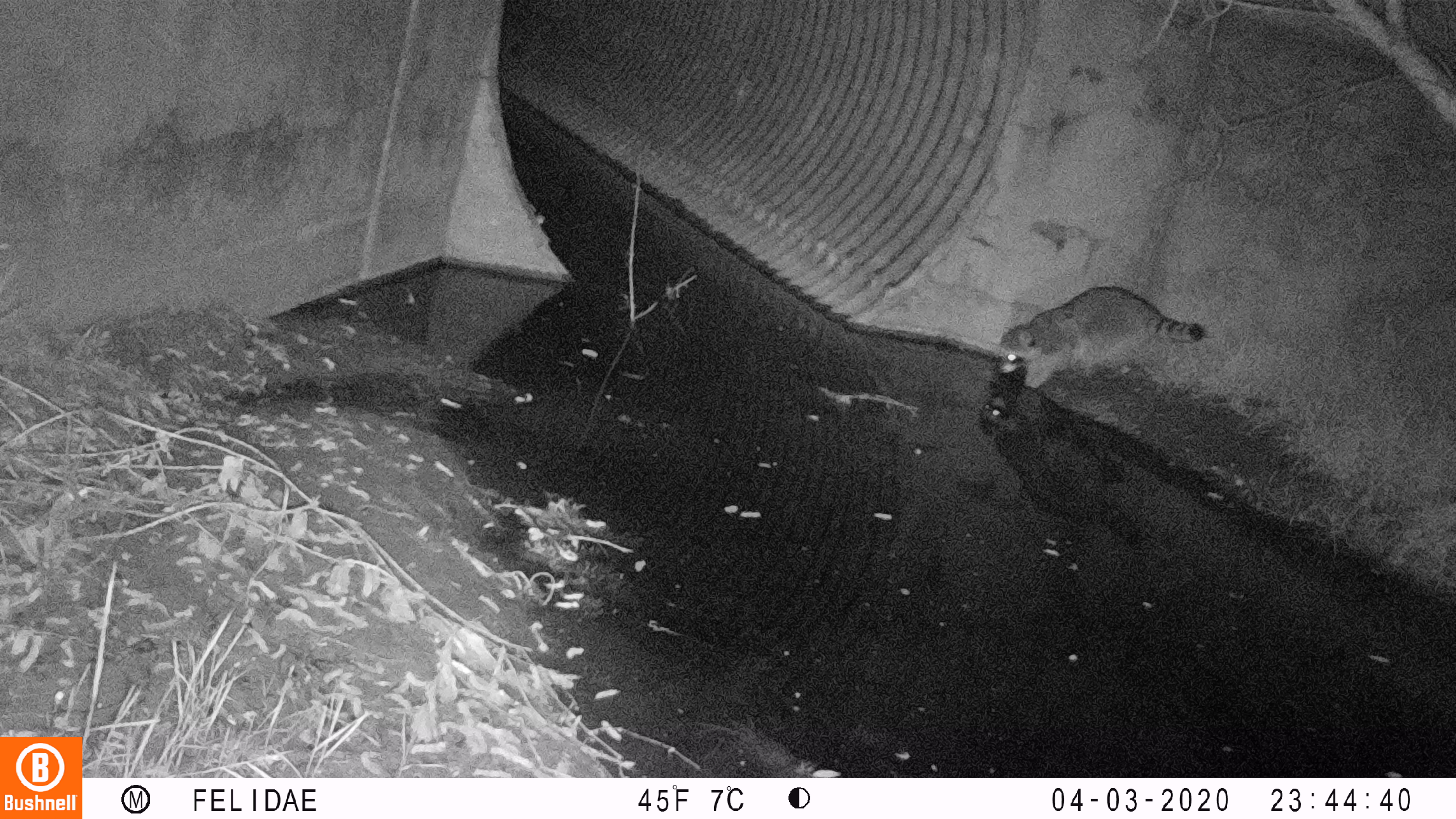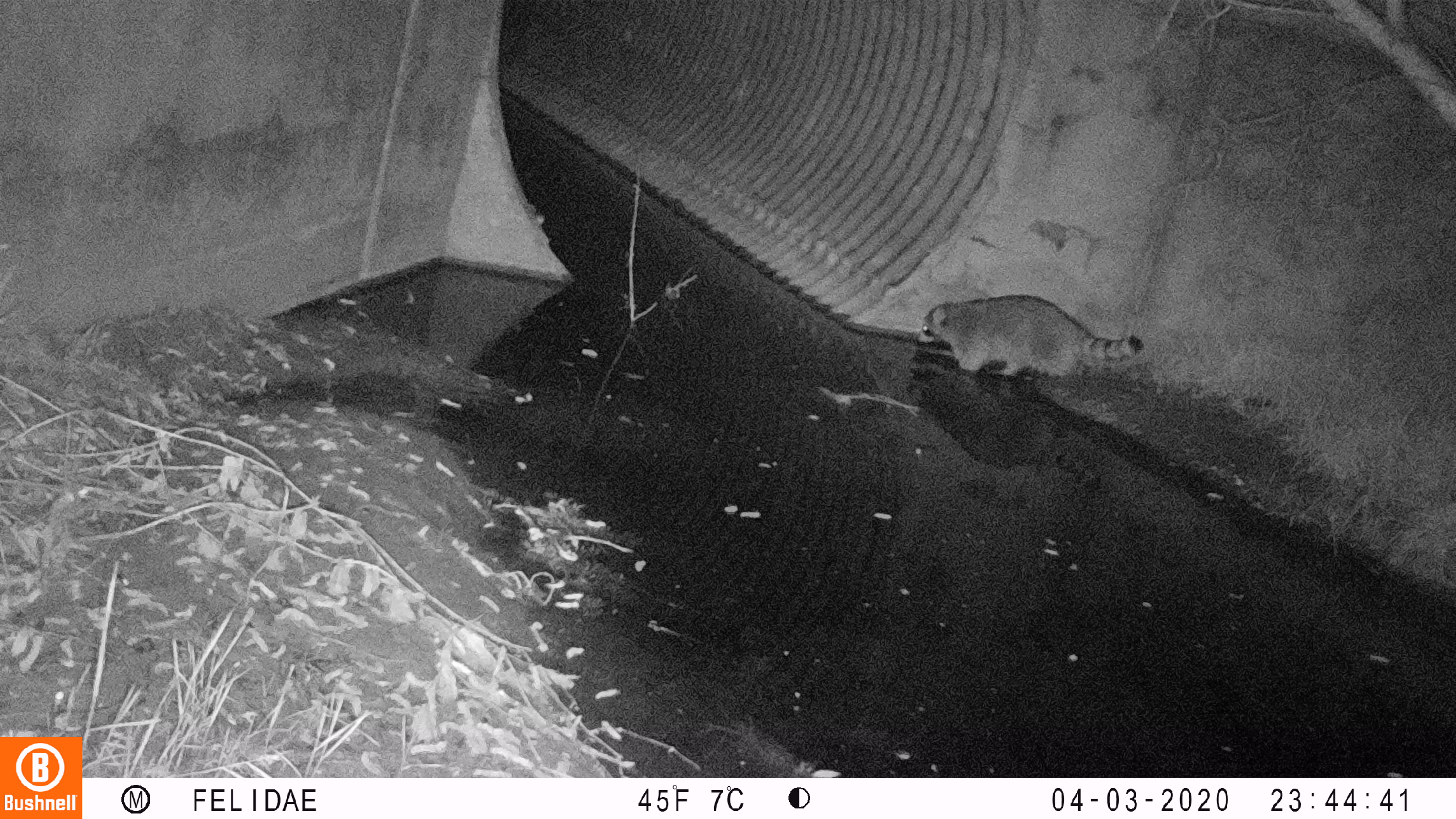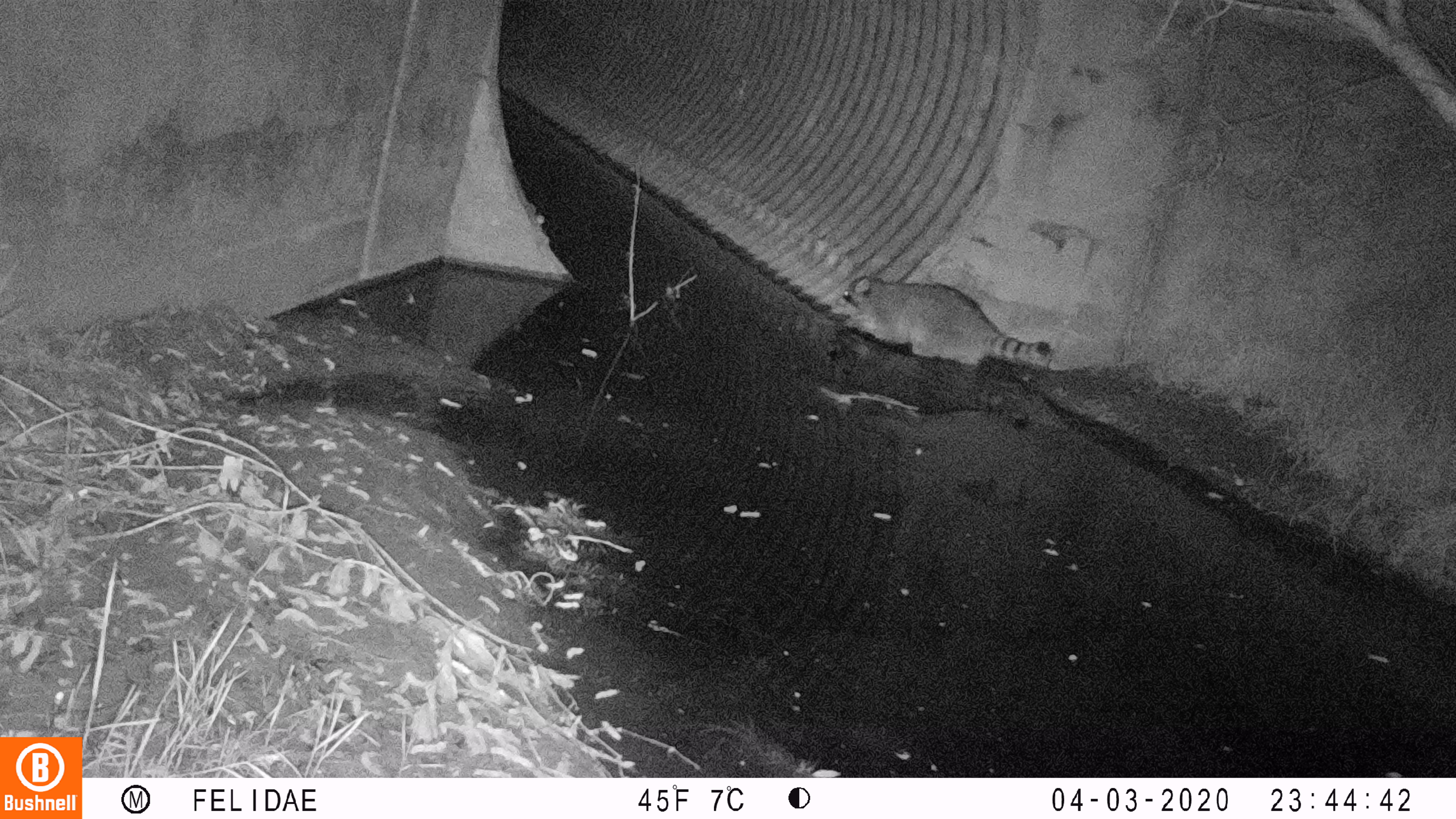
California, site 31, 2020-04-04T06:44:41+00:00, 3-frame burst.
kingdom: Animalia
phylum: Chordata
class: Mammalia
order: Carnivora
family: Procyonidae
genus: Procyon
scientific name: Procyon lotor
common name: raccoon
Raccoon (Procyon lotor).